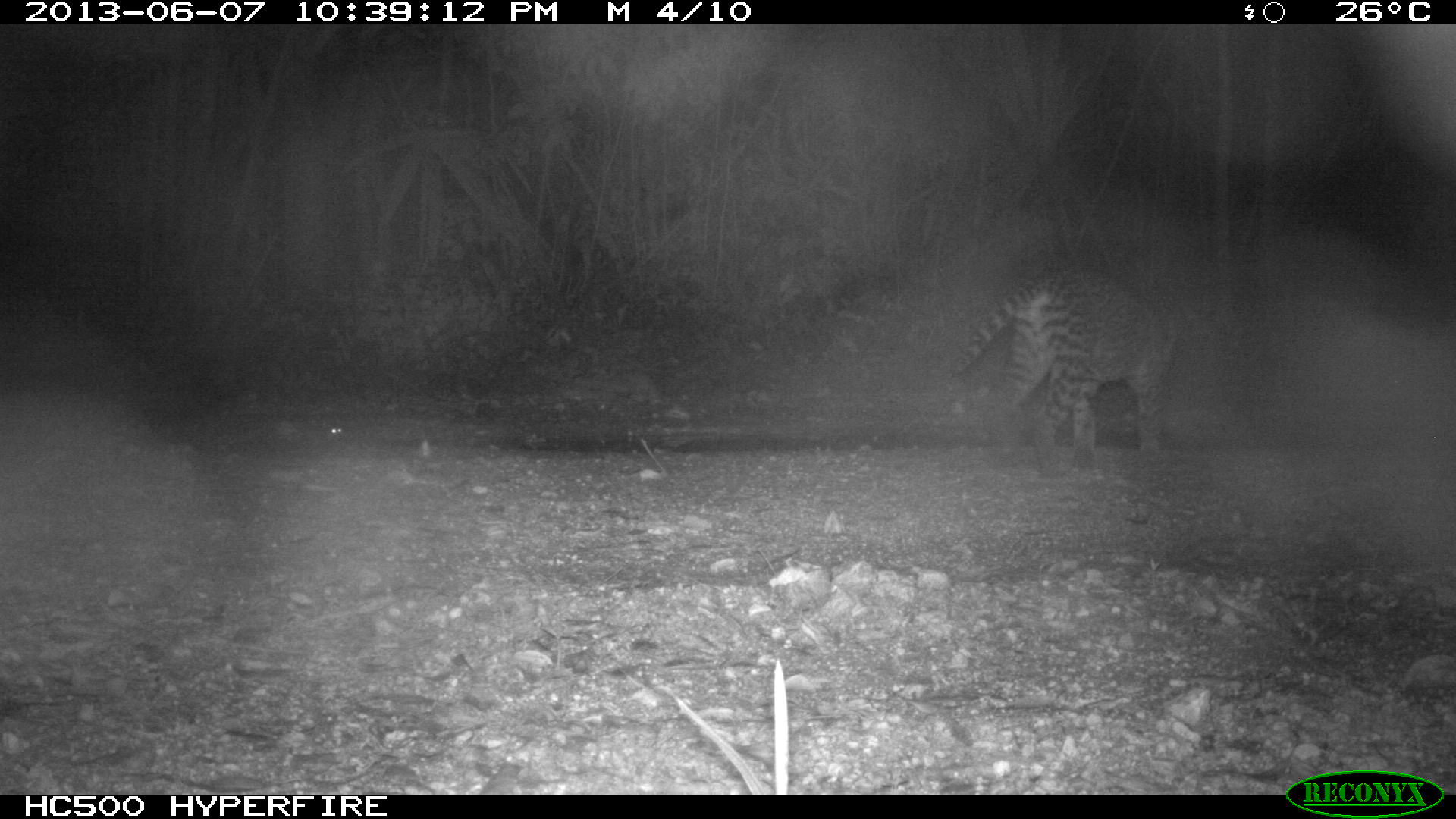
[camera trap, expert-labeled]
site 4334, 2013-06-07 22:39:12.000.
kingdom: Animalia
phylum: Chordata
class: Mammalia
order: Carnivora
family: Felidae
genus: Leopardus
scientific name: Leopardus pardalis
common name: ocelot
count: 1